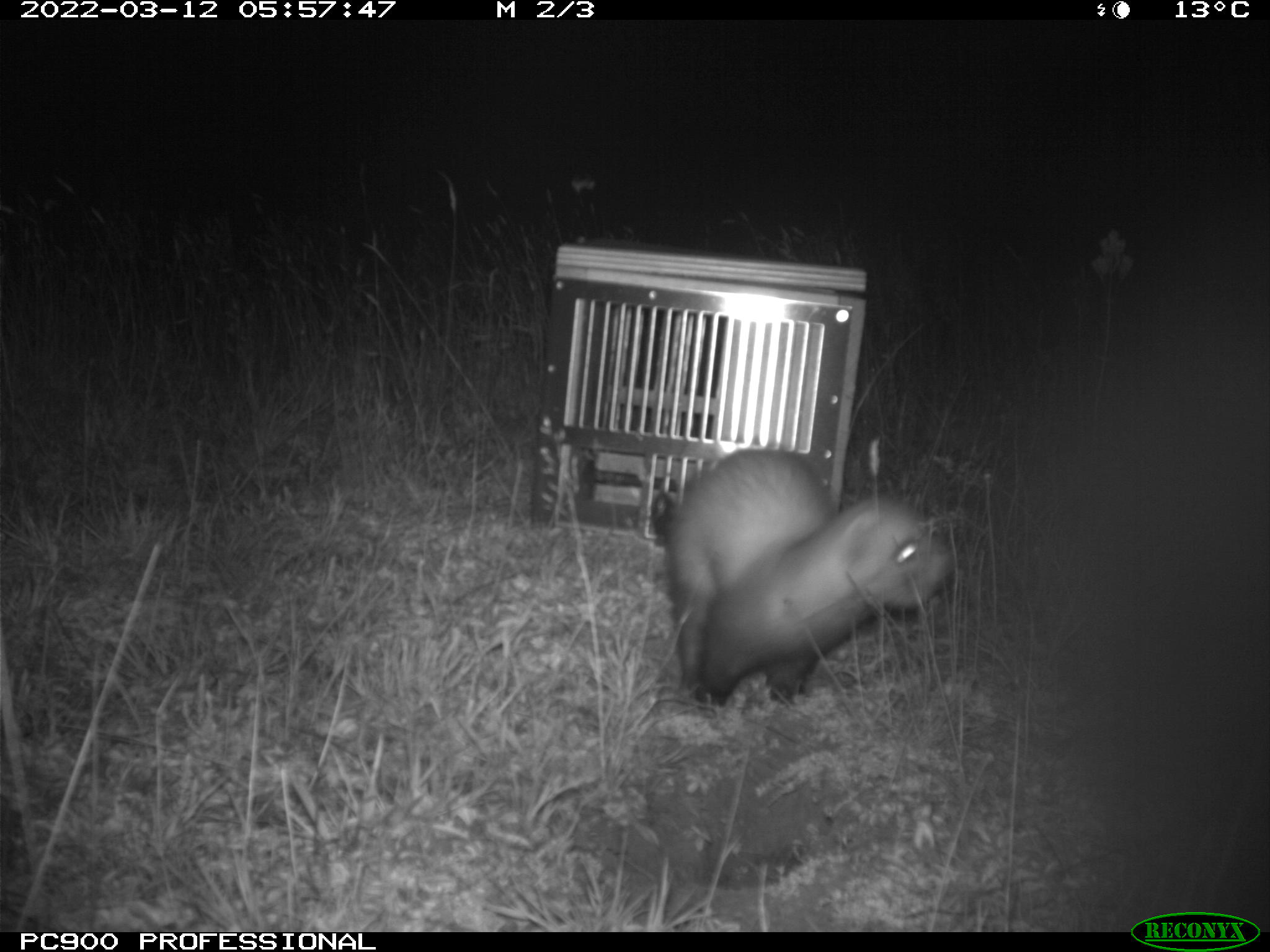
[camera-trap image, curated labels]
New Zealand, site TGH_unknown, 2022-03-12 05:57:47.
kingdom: Animalia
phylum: Chordata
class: Mammalia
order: Carnivora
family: Mustelidae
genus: Mustela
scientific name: Mustela furo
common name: ferret